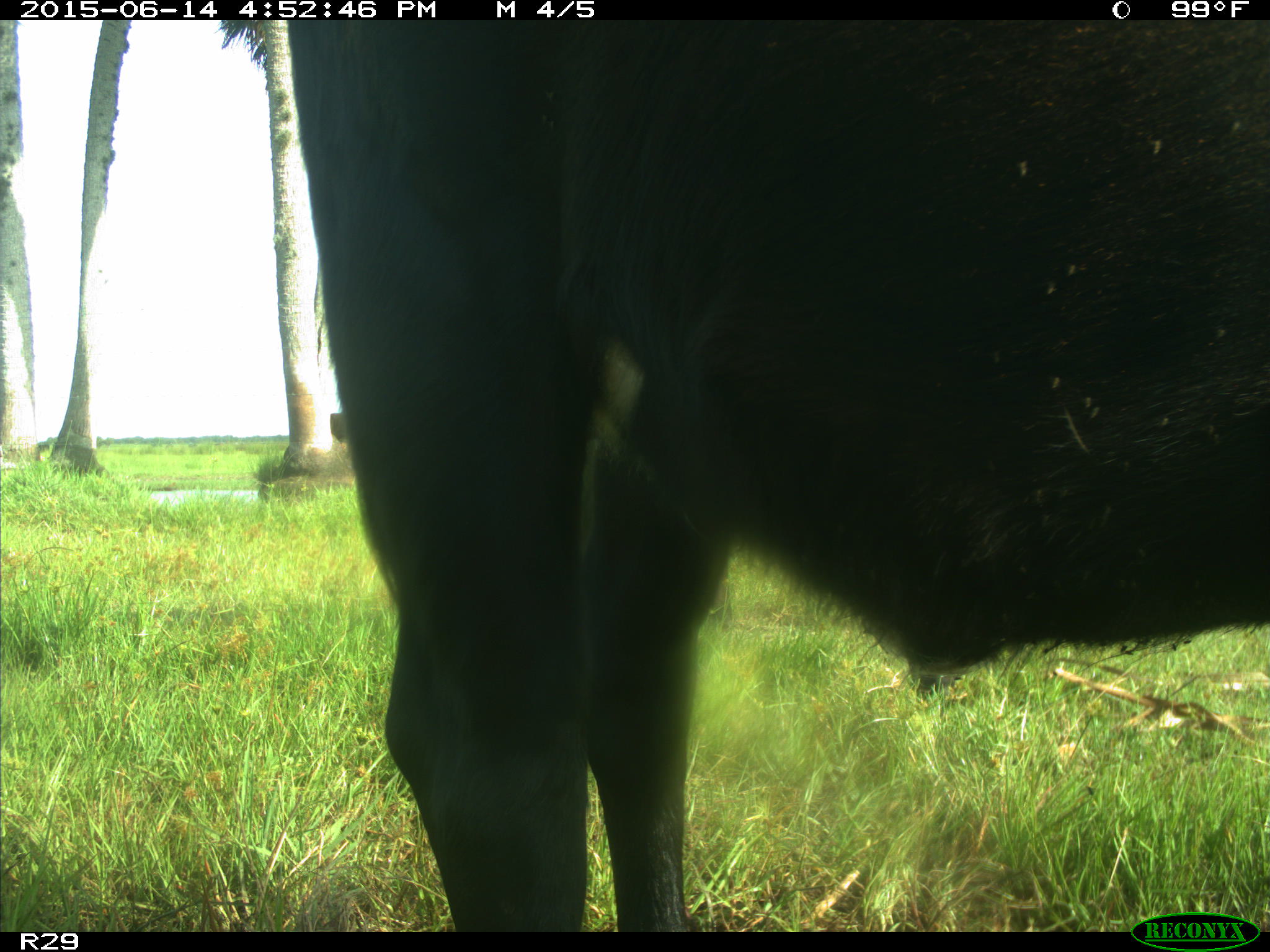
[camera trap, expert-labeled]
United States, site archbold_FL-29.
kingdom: Animalia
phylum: Chordata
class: Mammalia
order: Artiodactyla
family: Bovidae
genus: Bos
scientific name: Bos taurus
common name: domestic cow